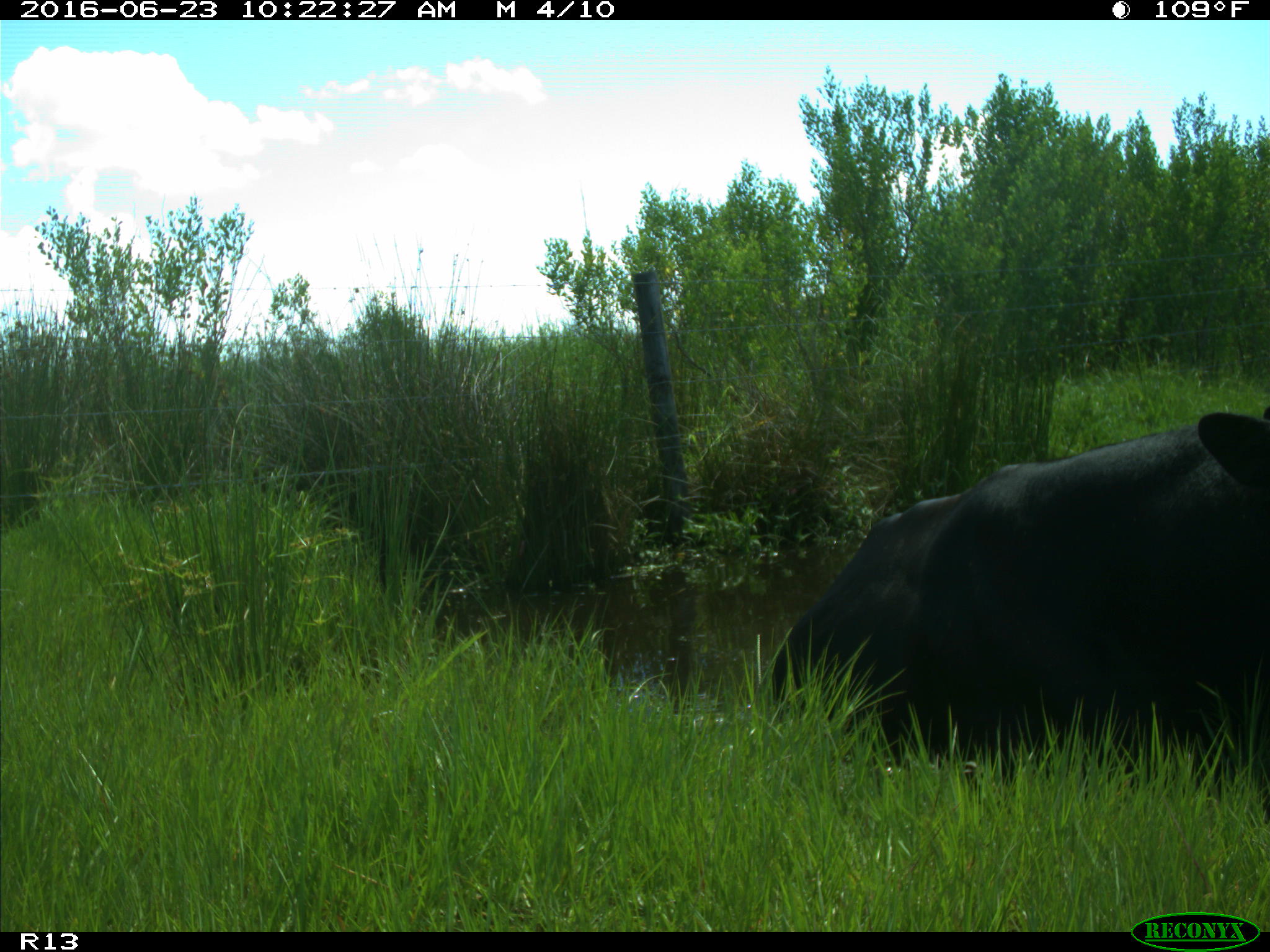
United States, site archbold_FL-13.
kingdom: Animalia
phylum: Chordata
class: Mammalia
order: Artiodactyla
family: Bovidae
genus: Bos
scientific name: Bos taurus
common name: domestic cow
Bos taurus (domestic cow).